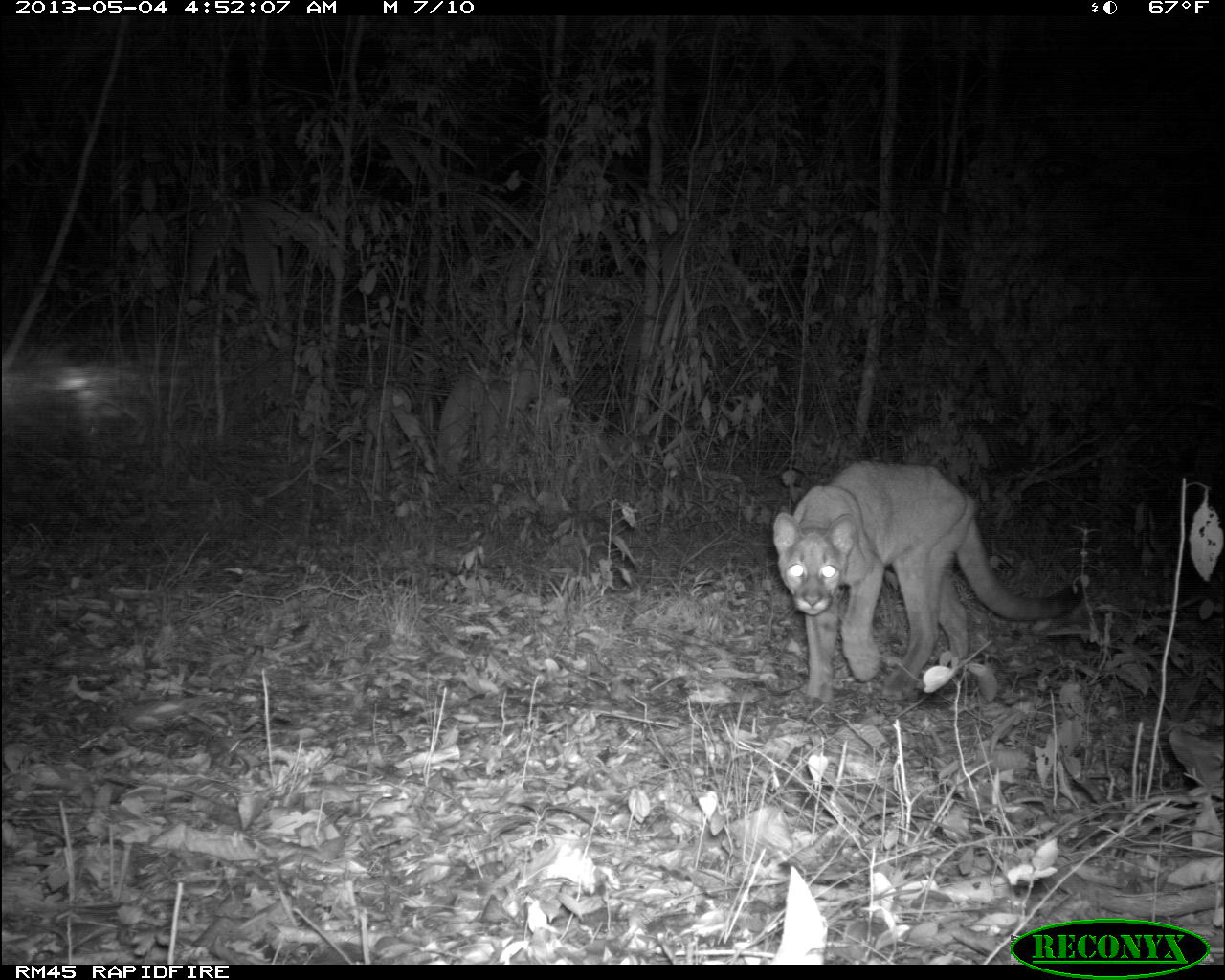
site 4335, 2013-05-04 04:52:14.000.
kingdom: Animalia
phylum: Chordata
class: Mammalia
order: Carnivora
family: Felidae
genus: Puma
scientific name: Puma concolor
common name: mountain lion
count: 2